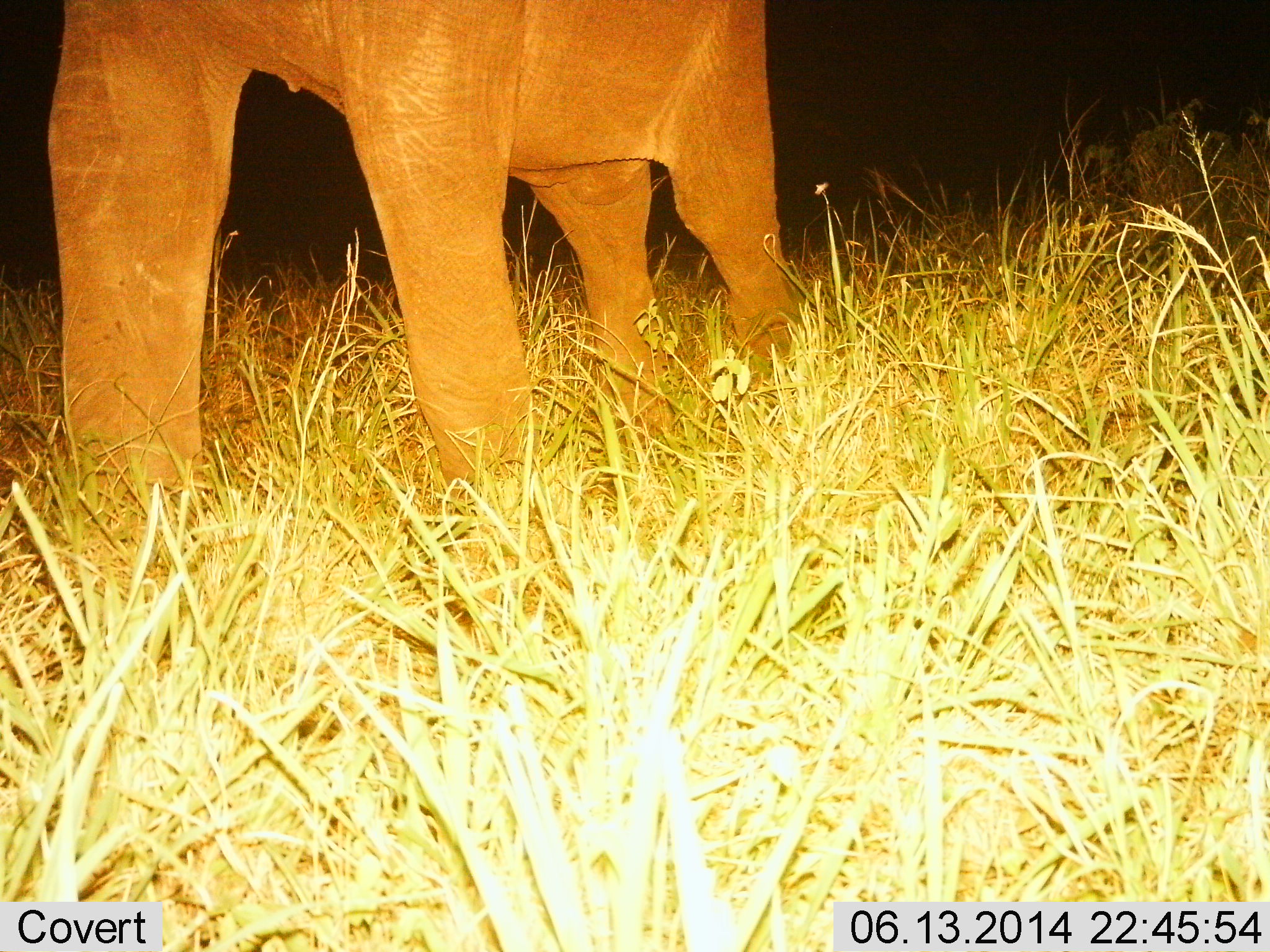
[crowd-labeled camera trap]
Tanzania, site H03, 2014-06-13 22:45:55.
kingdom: Animalia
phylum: Chordata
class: Mammalia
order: Proboscidea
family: Elephantidae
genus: Loxodonta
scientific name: Loxodonta africana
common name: african bush elephant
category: elephant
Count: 1.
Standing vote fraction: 90%.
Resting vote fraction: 0%.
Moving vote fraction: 10%.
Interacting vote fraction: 0%.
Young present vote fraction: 10%.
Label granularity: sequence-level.